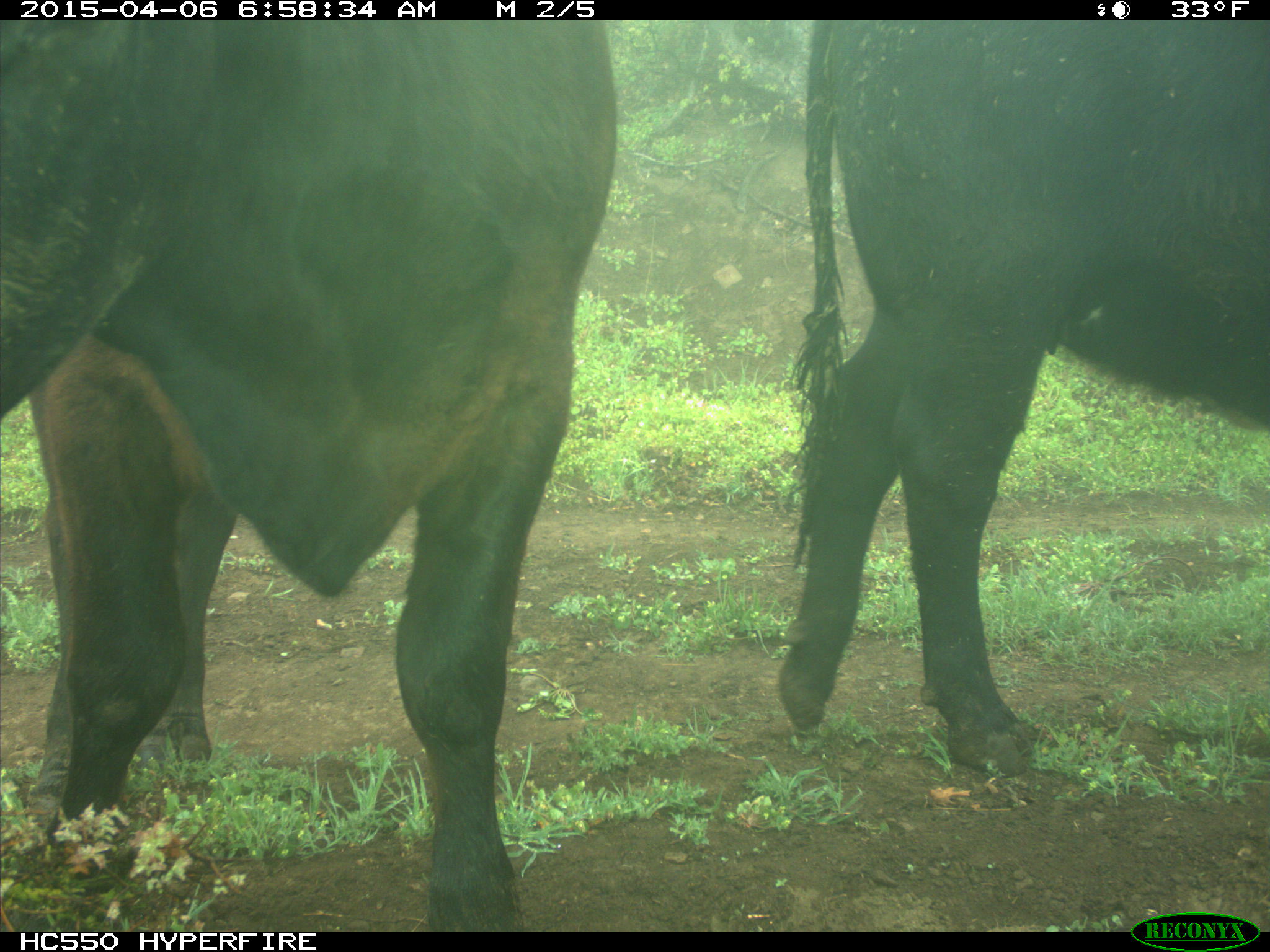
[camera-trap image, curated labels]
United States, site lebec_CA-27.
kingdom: Animalia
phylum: Chordata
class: Mammalia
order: Artiodactyla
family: Bovidae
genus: Bos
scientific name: Bos taurus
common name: domestic cow